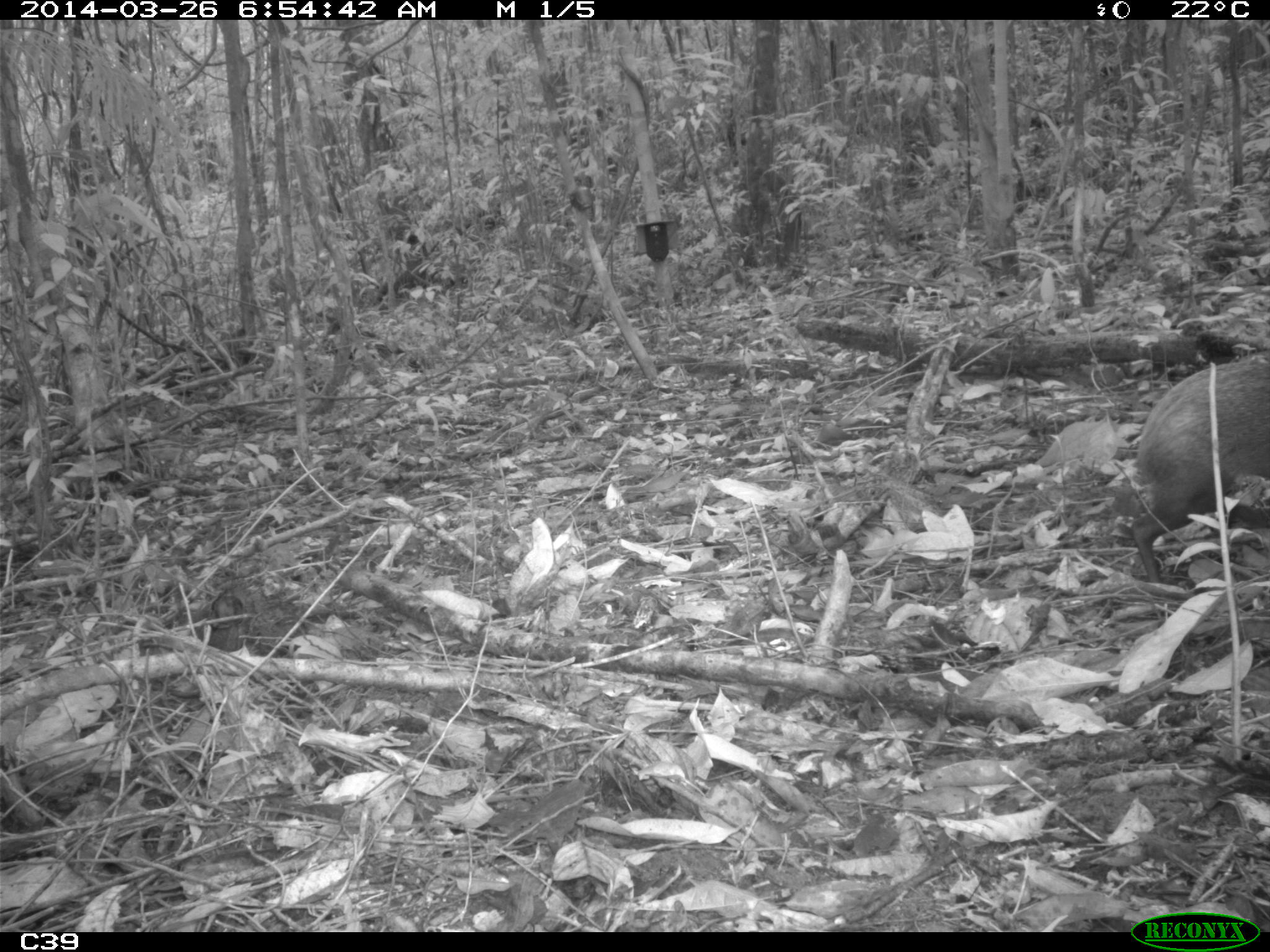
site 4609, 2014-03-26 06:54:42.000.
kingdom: Animalia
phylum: Chordata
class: Mammalia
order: Rodentia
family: Dasyproctidae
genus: Dasyprocta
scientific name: Dasyprocta leporina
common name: red-rumped agouti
Dasyprocta leporina (red-rumped agouti), count 1, age adult, sex male.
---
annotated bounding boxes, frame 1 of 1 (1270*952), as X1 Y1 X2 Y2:
dasyprocta leporina: 1127 354 1270 584